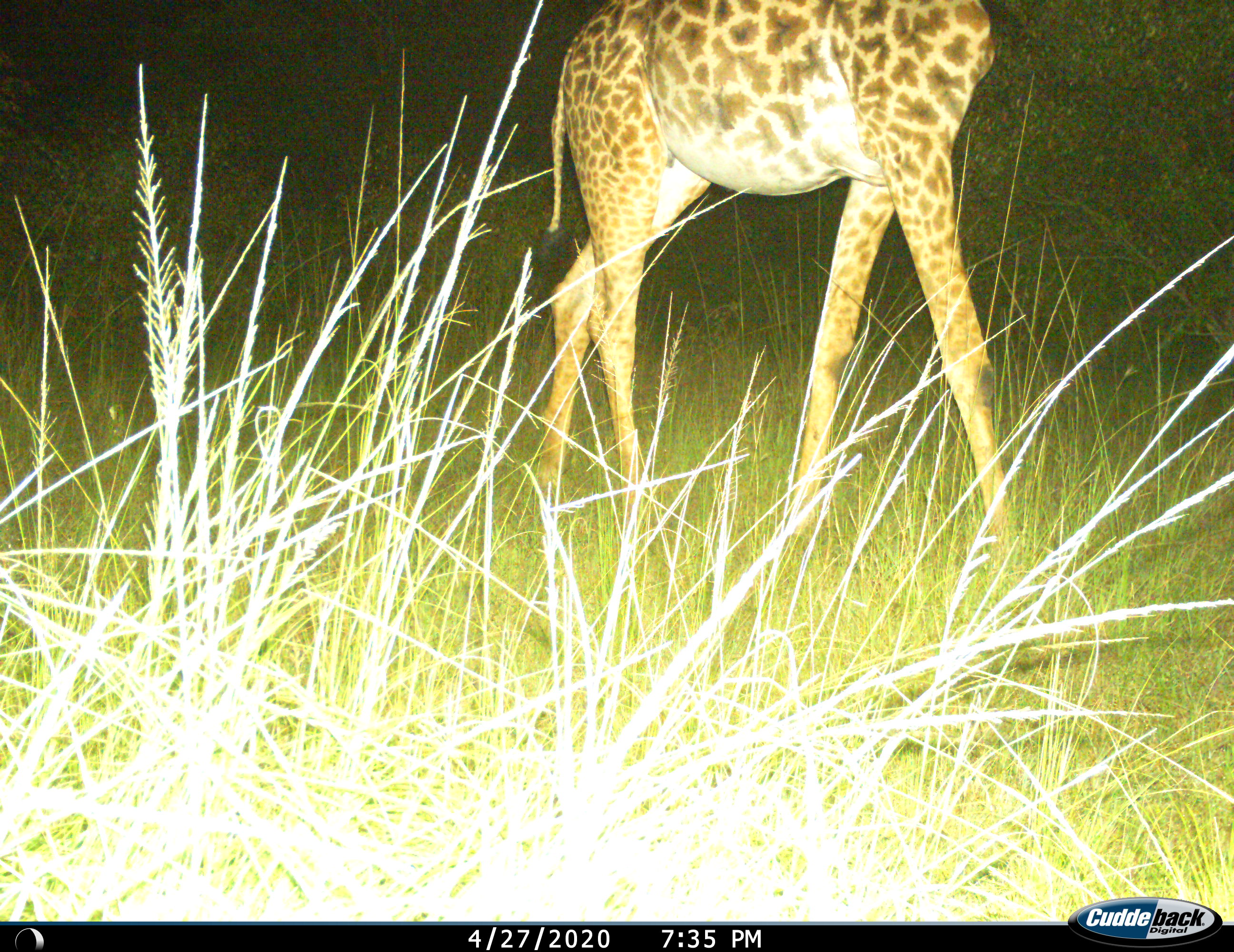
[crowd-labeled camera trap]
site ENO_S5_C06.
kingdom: Animalia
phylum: Chordata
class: Mammalia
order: Artiodactyla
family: Giraffidae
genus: Giraffa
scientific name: Giraffa camelopardalis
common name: giraffe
Giraffe (Giraffa camelopardalis), count 1. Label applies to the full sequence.